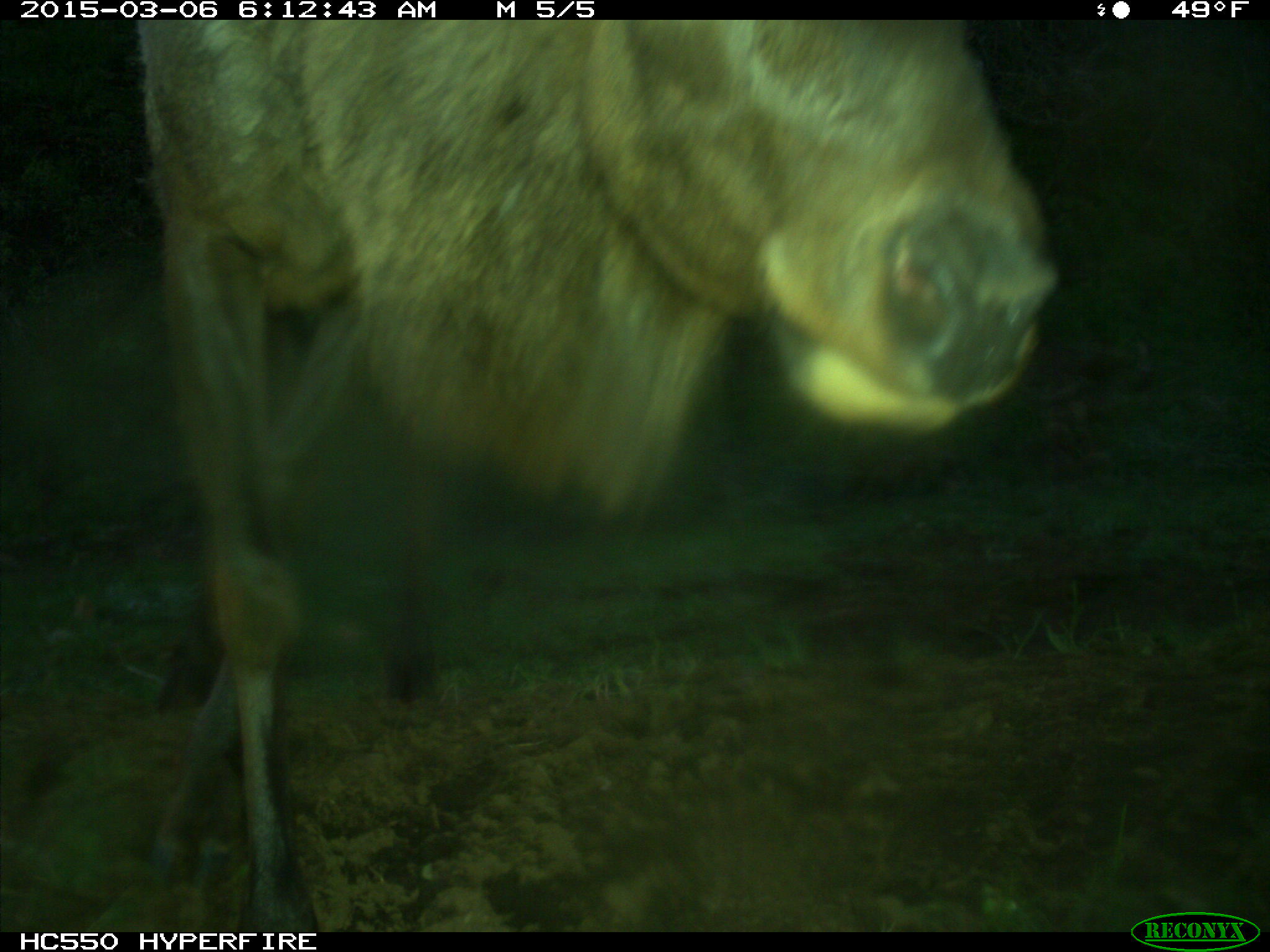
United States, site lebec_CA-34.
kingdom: Animalia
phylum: Chordata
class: Mammalia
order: Artiodactyla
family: Cervidae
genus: Cervus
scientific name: Cervus canadensis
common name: elk